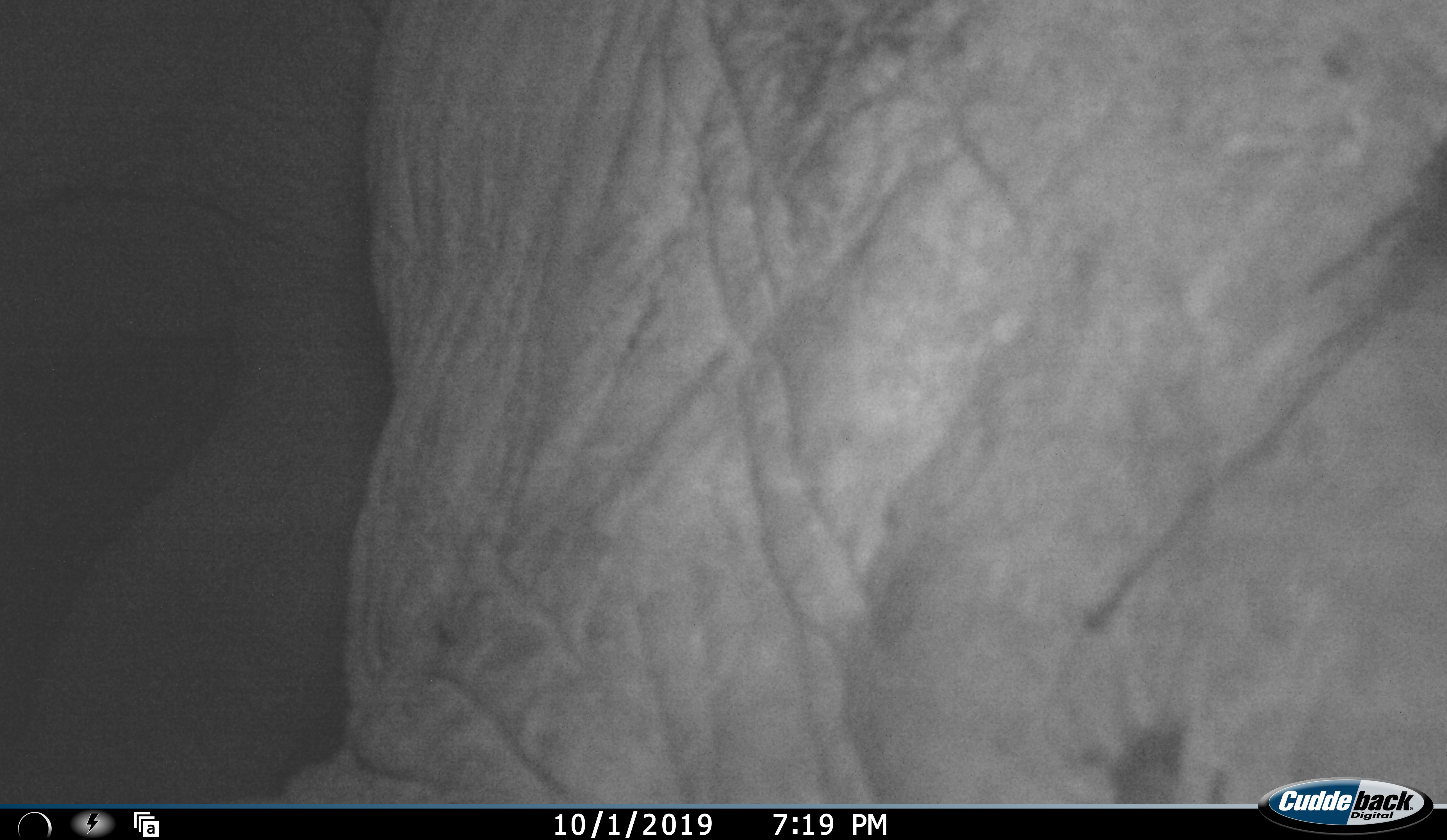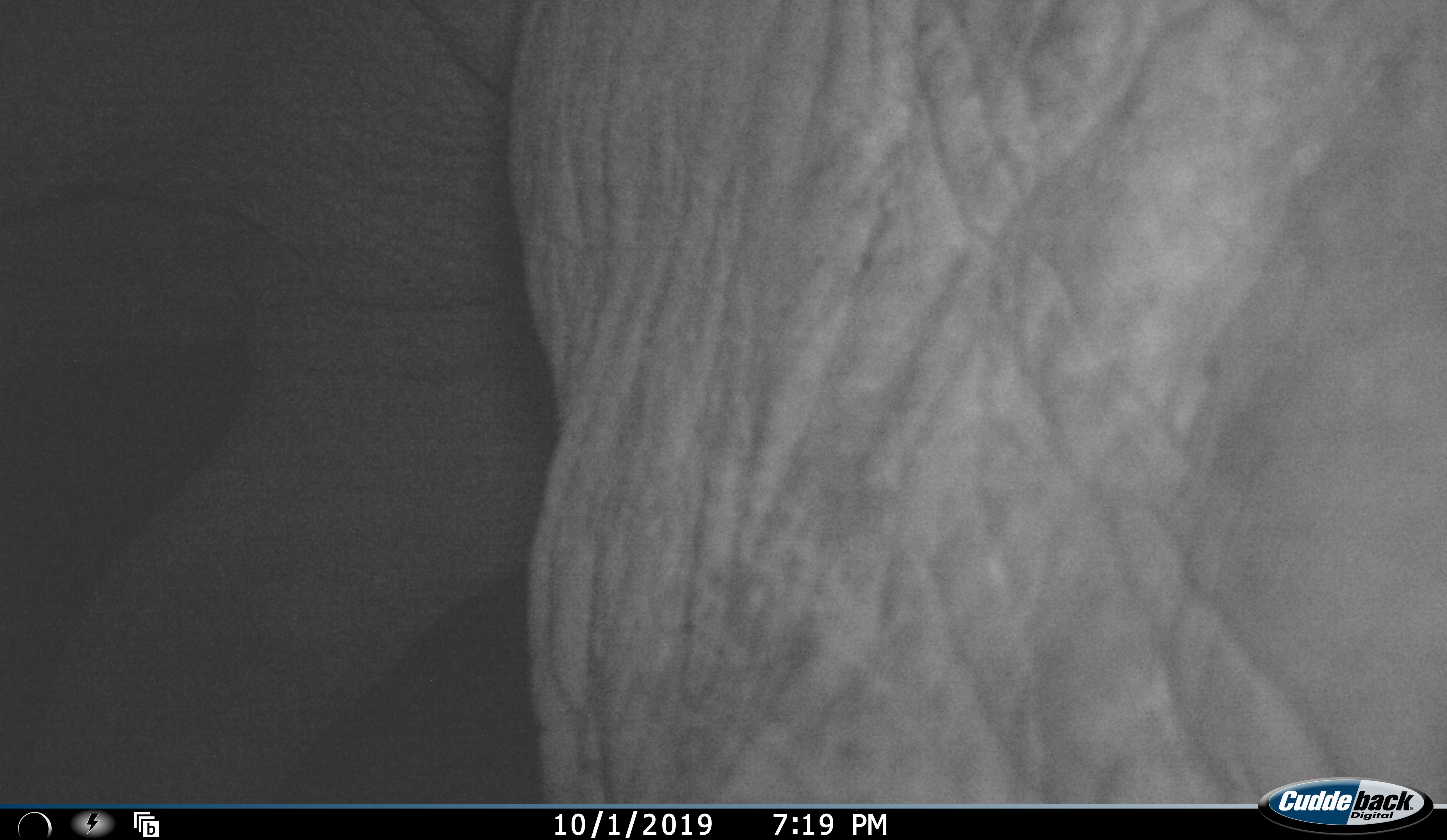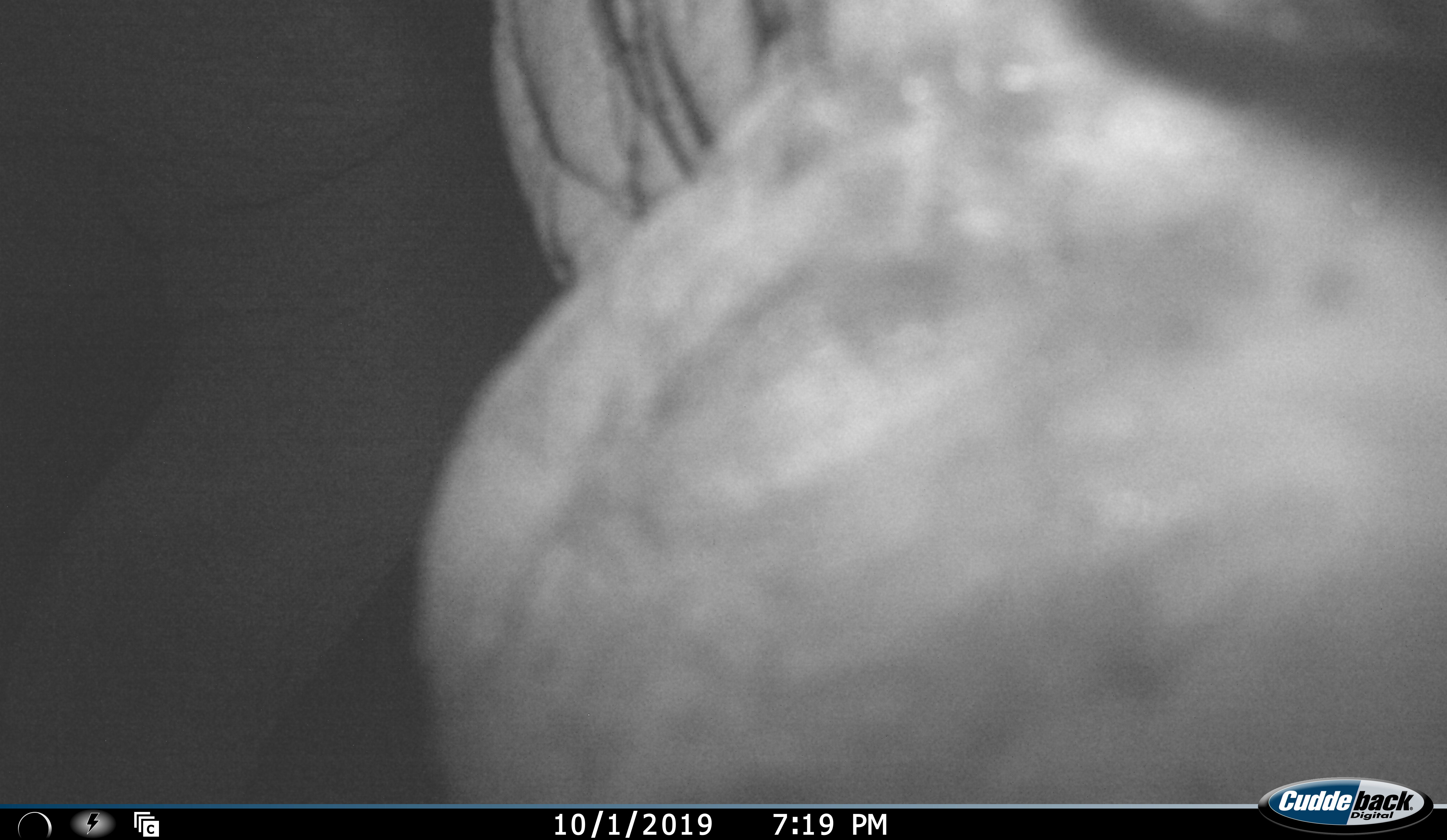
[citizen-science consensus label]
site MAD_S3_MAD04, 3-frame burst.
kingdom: Animalia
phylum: Chordata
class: Mammalia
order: Proboscidea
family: Elephantidae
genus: Loxodonta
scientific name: Loxodonta africana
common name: african bush elephant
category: elephant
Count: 1.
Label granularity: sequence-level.